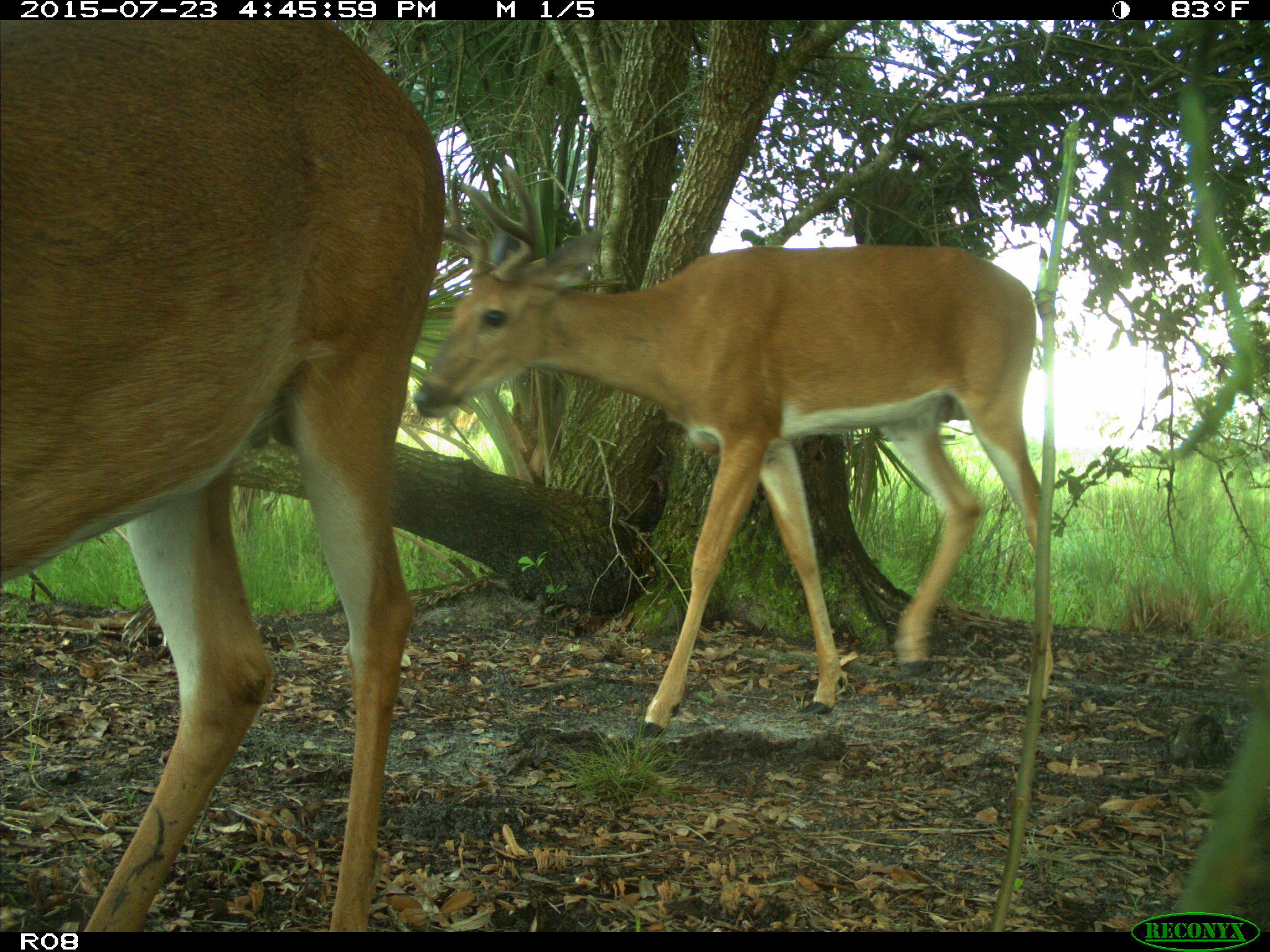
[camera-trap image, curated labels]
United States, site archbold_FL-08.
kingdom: Animalia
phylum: Chordata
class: Mammalia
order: Artiodactyla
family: Cervidae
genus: Odocoileus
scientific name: Odocoileus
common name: deer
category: unidentified deer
Unidentified deer (deer) (Odocoileus).